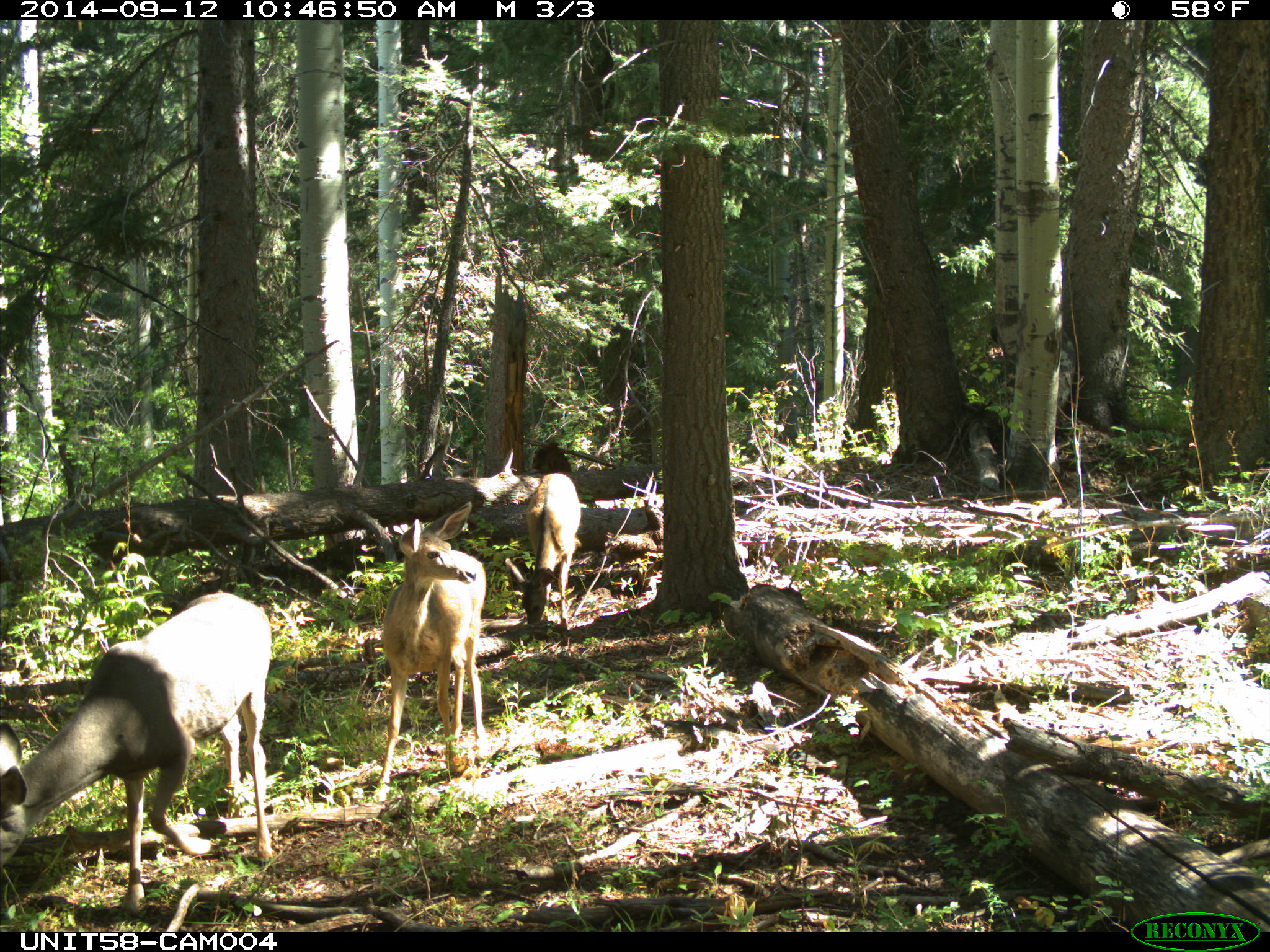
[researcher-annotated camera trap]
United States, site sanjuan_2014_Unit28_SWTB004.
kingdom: Animalia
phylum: Chordata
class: Mammalia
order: Artiodactyla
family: Cervidae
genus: Odocoileus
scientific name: Odocoileus hemionus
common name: mule deer